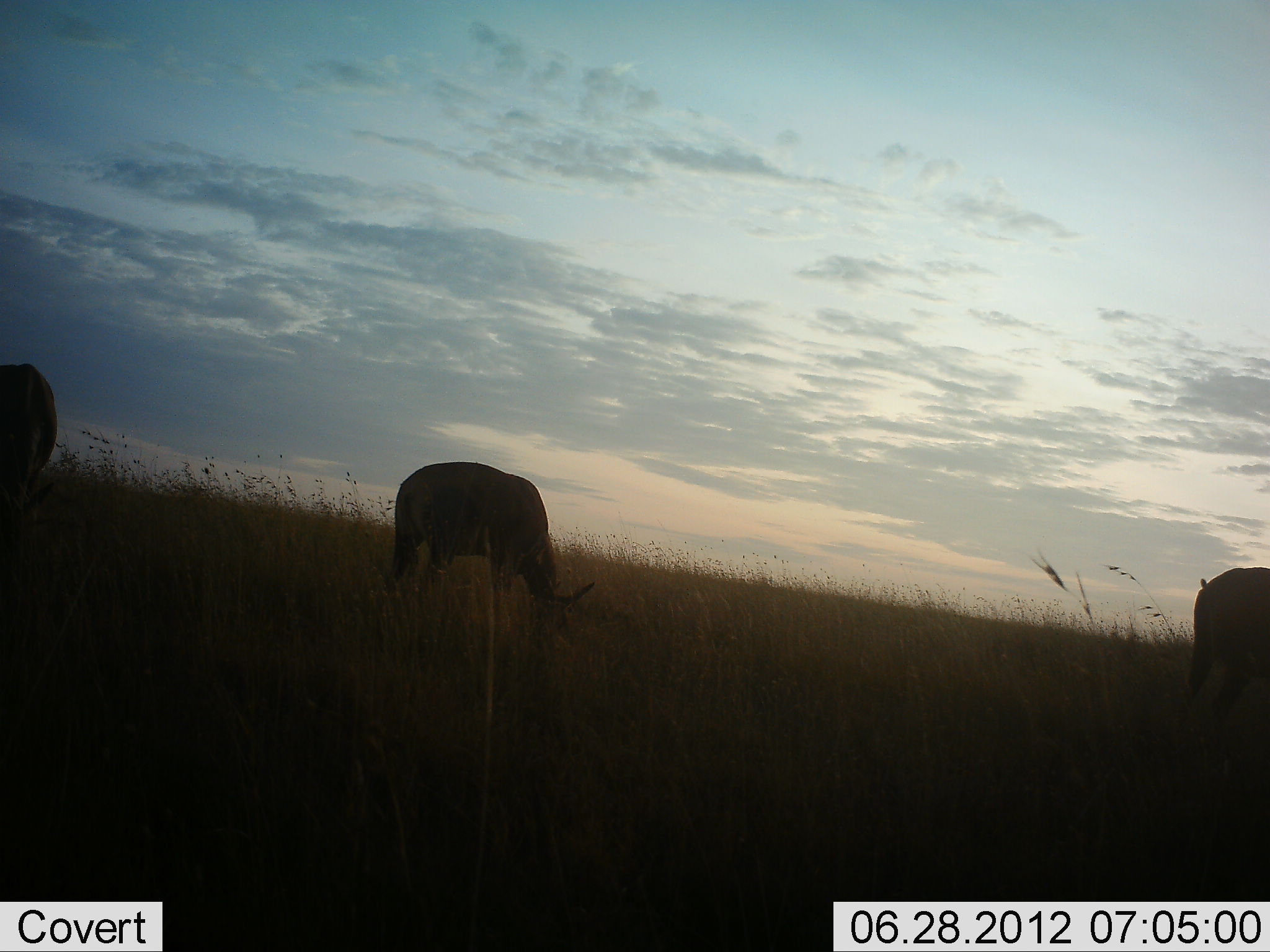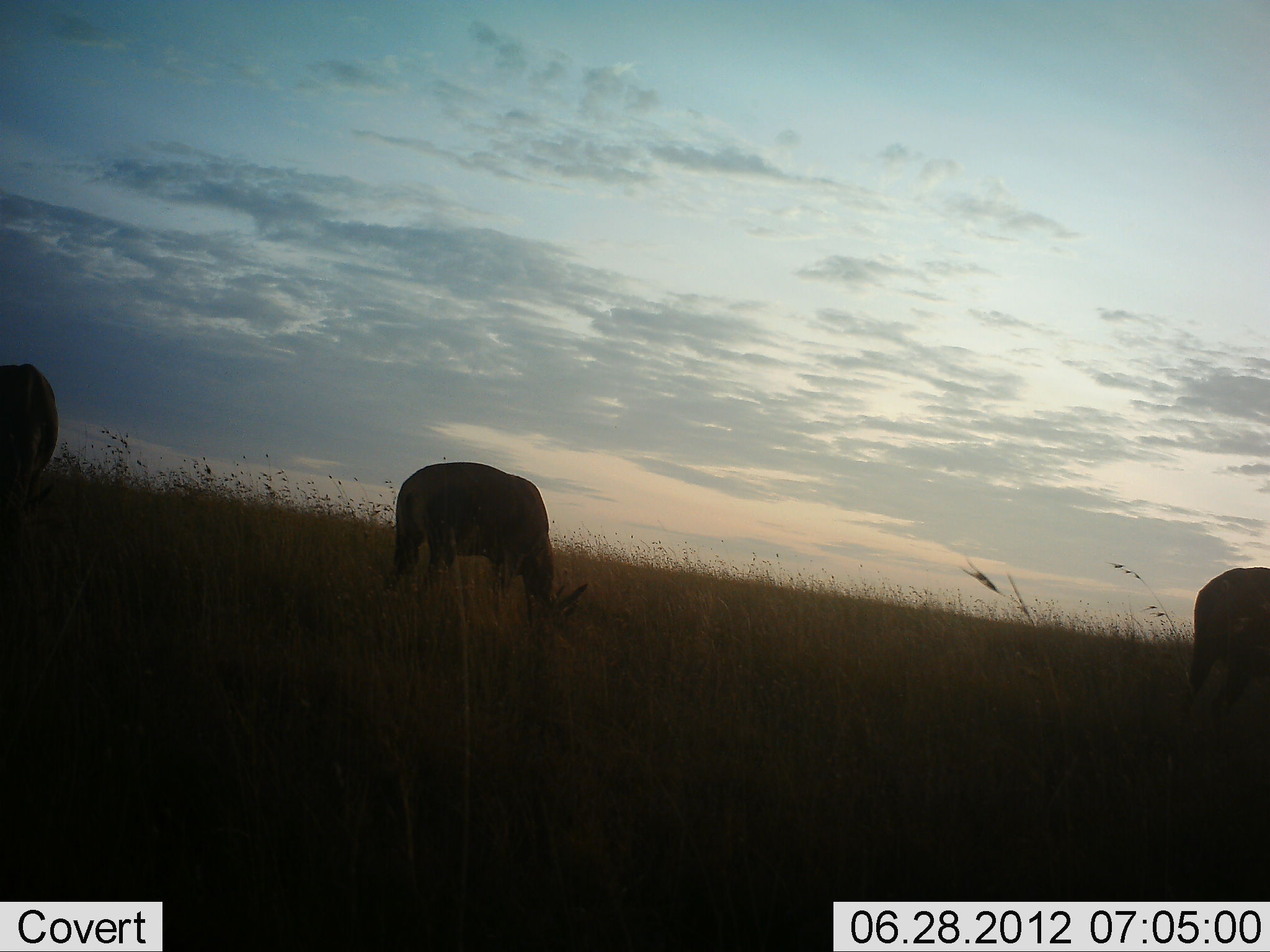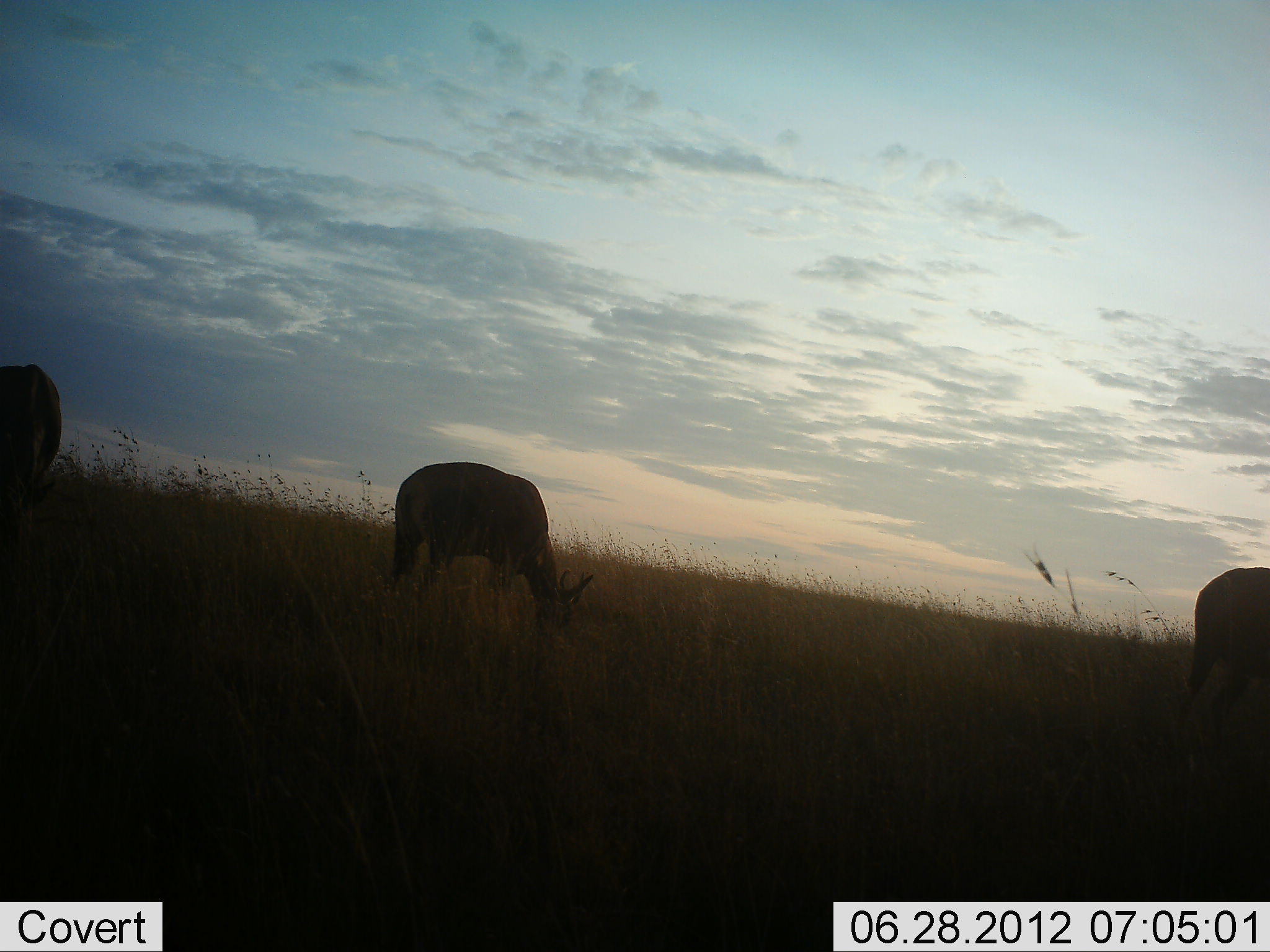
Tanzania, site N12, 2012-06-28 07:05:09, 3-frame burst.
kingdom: Animalia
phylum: Chordata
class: Mammalia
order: Artiodactyla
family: Bovidae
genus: Nanger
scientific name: Nanger granti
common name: grant's gazelle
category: gazellegrants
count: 3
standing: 29%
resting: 0%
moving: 0%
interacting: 0%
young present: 0%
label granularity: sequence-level